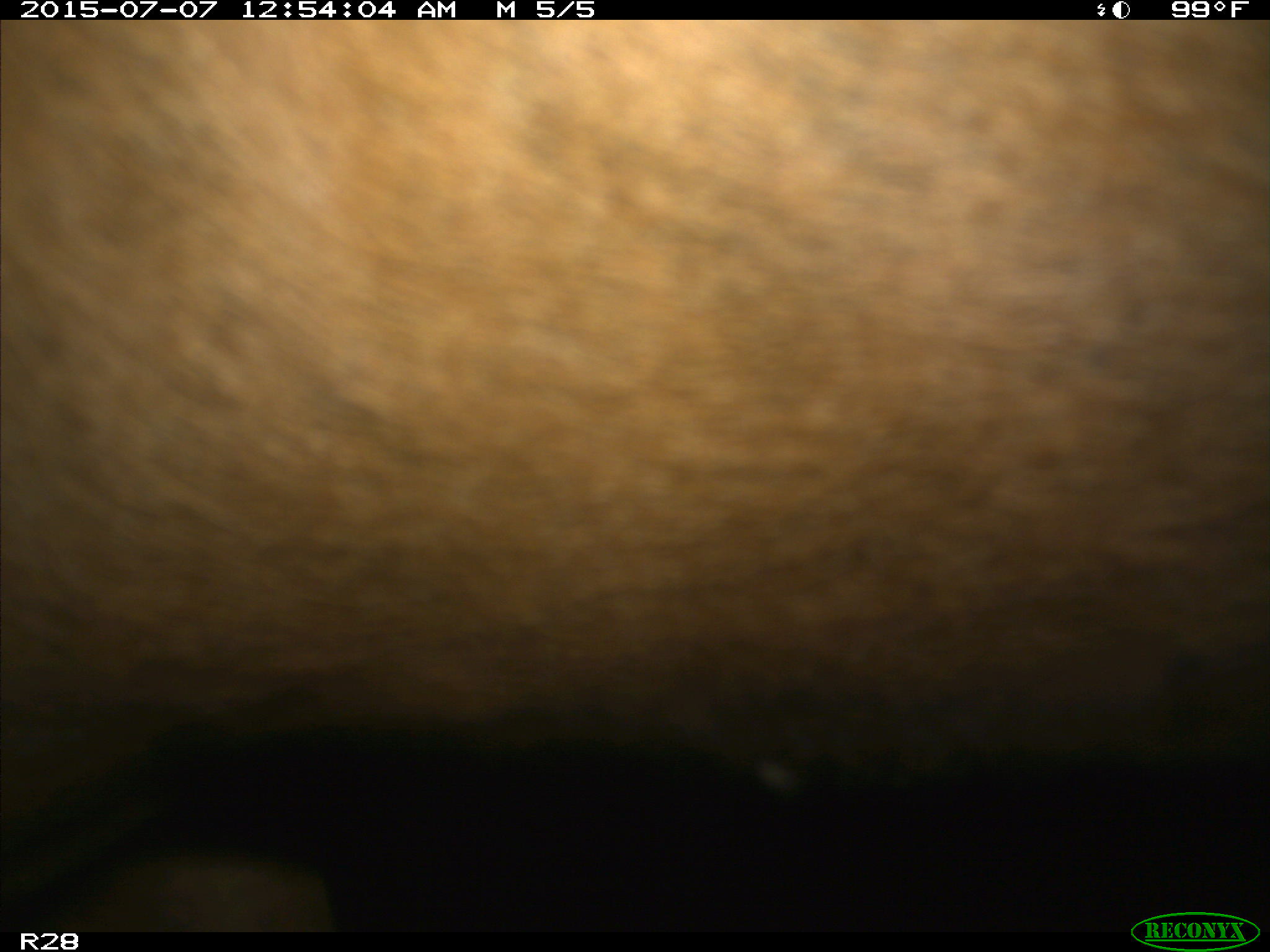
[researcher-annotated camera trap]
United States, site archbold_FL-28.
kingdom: Animalia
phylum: Chordata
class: Mammalia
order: Artiodactyla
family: Bovidae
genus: Bos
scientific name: Bos taurus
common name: domestic cow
Bos taurus (domestic cow).